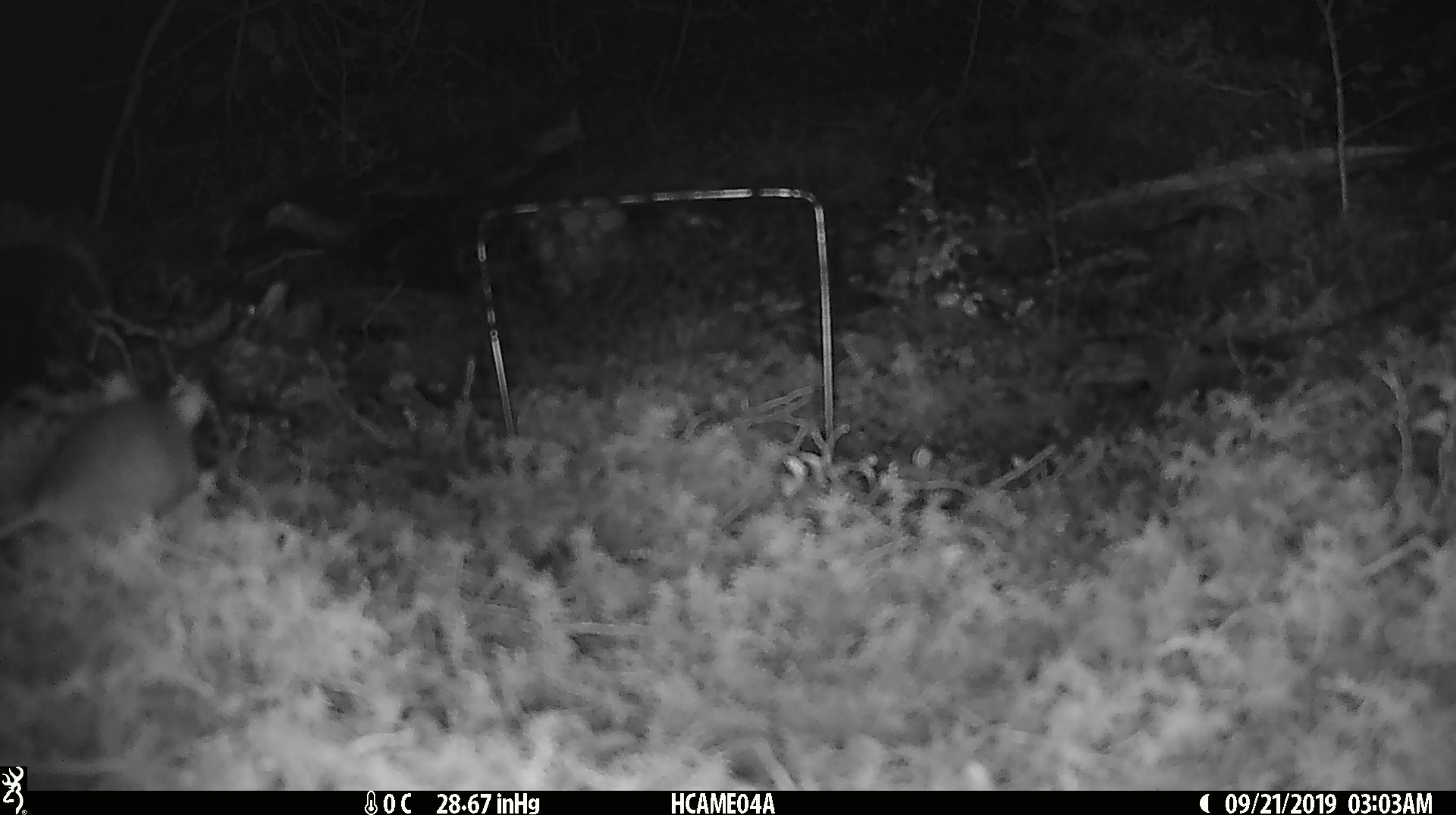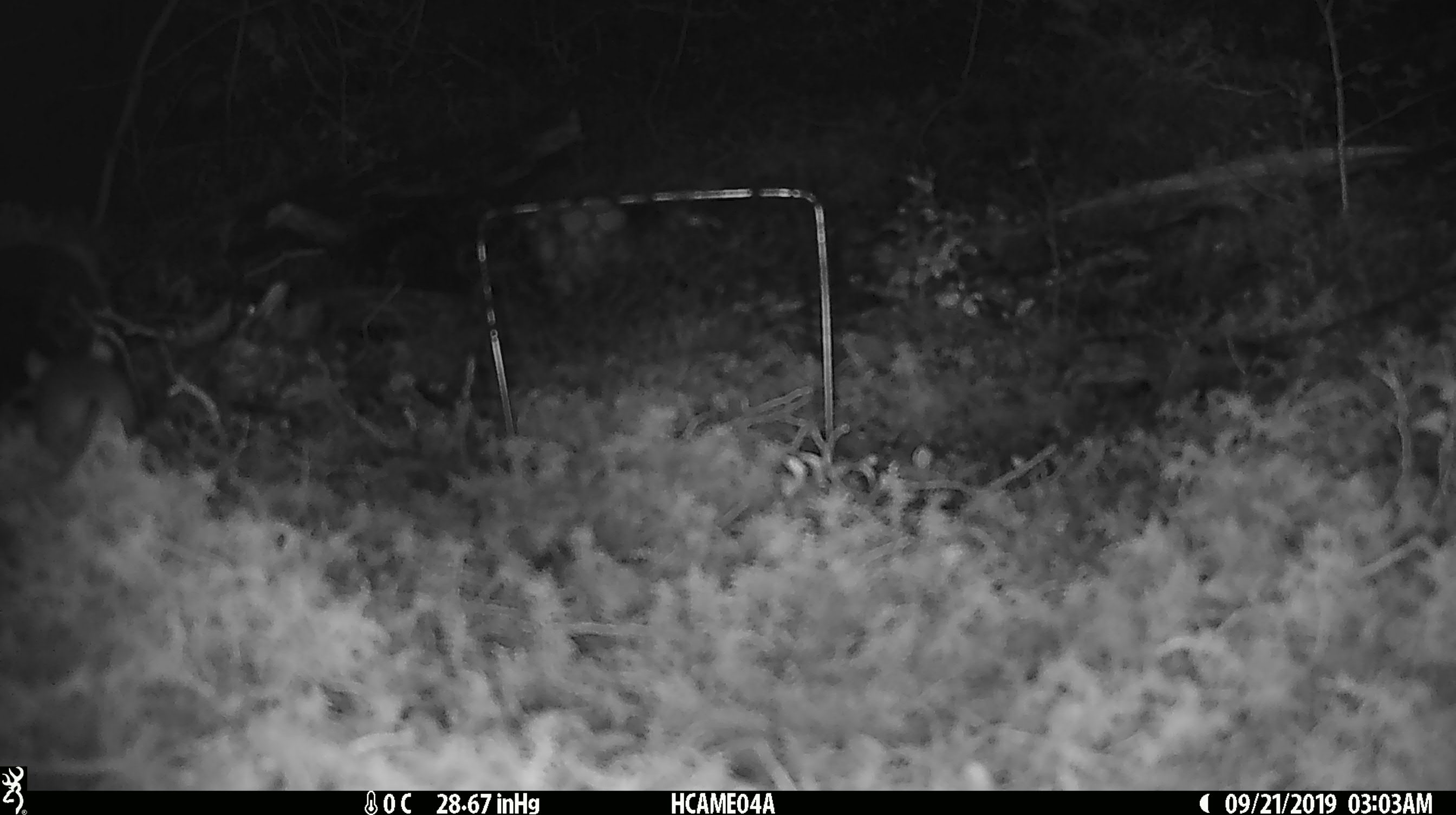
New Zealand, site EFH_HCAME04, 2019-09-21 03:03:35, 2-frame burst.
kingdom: Animalia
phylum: Chordata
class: Mammalia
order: Rodentia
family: Muridae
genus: Mus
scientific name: Mus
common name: mouse